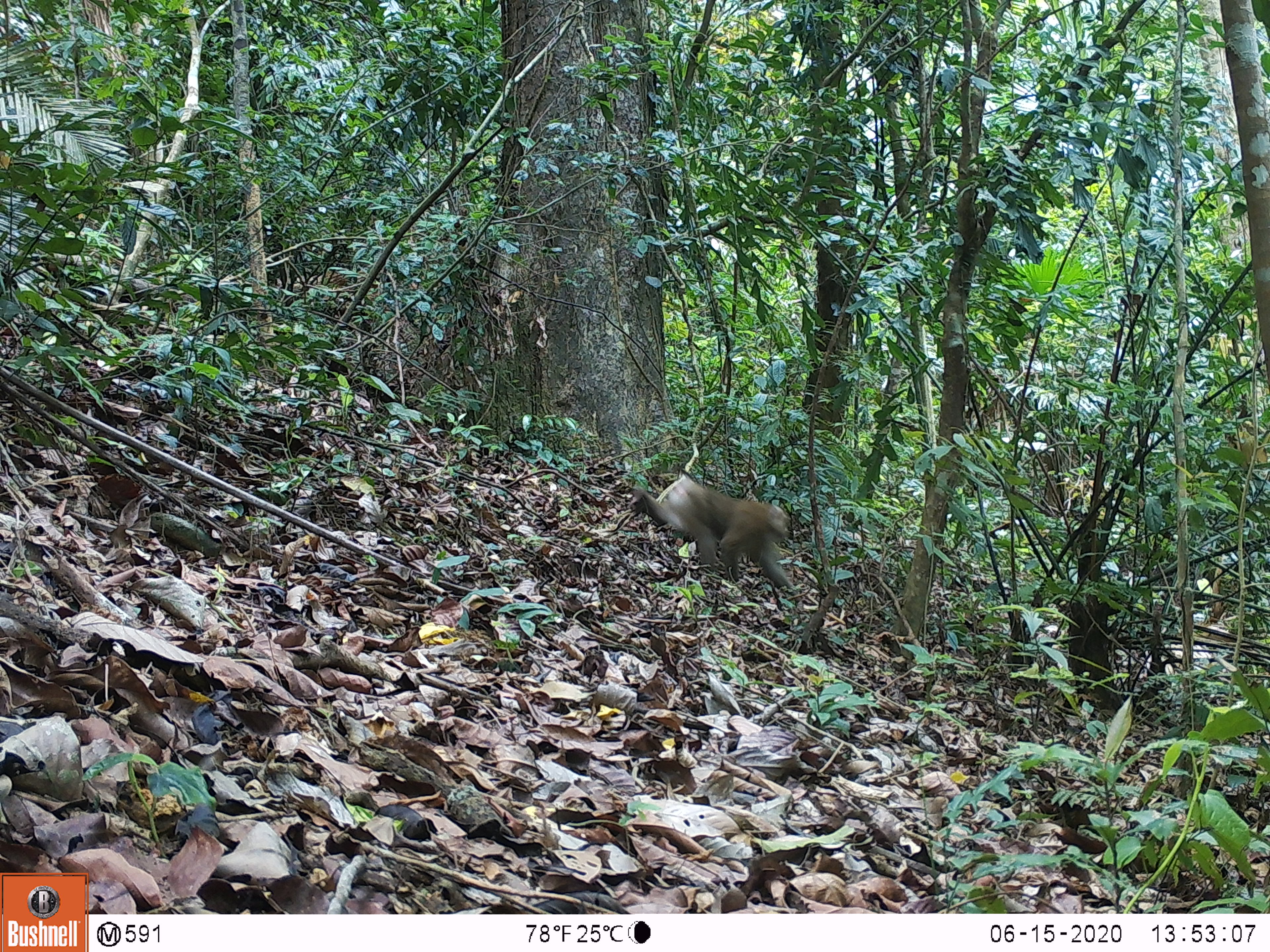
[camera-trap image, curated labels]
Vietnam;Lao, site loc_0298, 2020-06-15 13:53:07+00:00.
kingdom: Animalia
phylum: Chordata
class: Mammalia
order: Primates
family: Cercopithecidae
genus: Macaca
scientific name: Macaca nemestrina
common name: pig-tailed macaque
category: pig tailed macaque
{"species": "pig tailed macaque (pig-tailed macaque) (Macaca nemestrina)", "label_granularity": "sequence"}